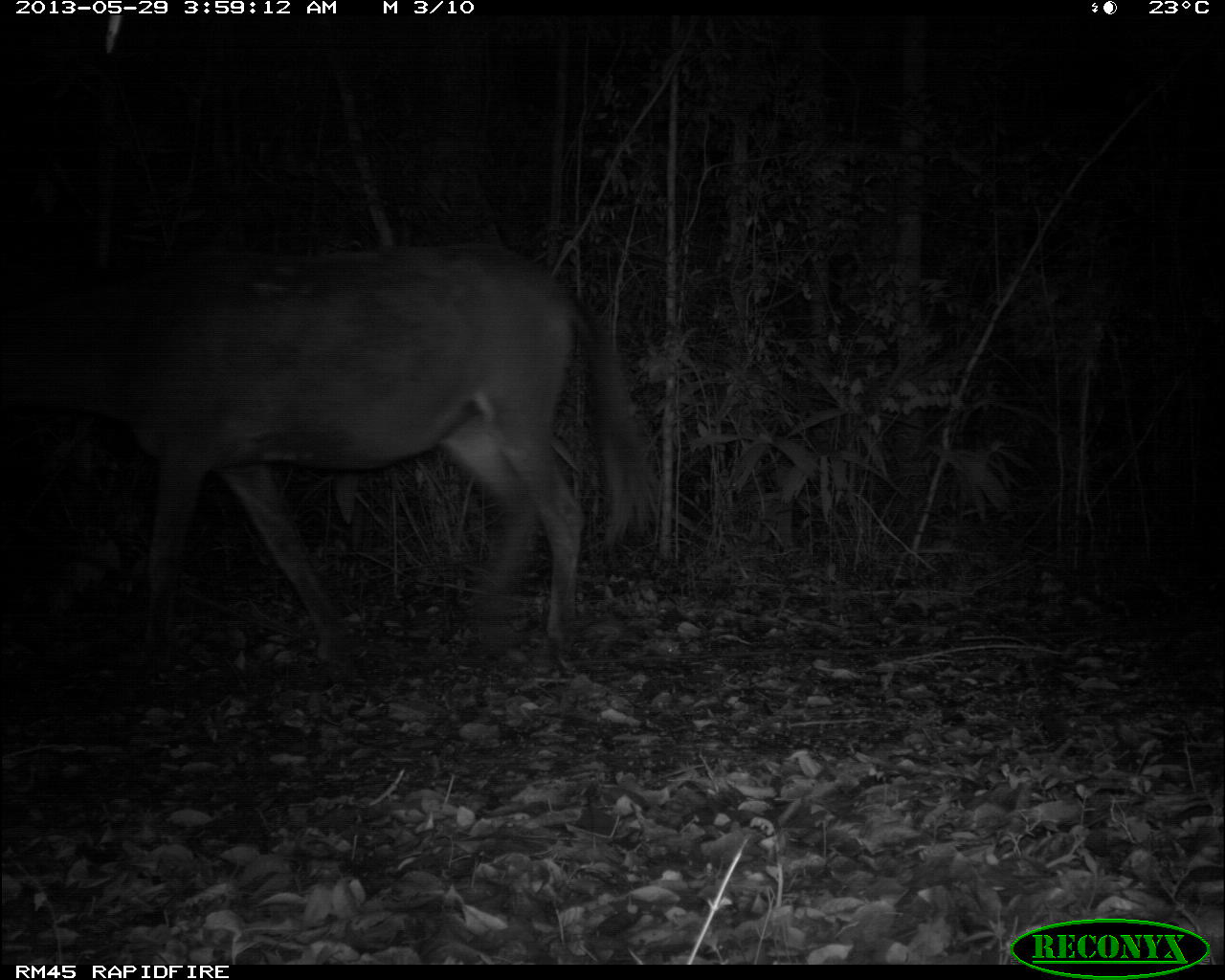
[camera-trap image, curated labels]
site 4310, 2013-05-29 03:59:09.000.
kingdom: Animalia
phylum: Chordata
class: Mammalia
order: Perissodactyla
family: Equidae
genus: Equus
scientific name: Equus ferus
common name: wild horse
Equus ferus (wild horse), count 1.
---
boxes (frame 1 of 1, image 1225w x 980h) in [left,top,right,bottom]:
equus ferus: [0,235,665,652]